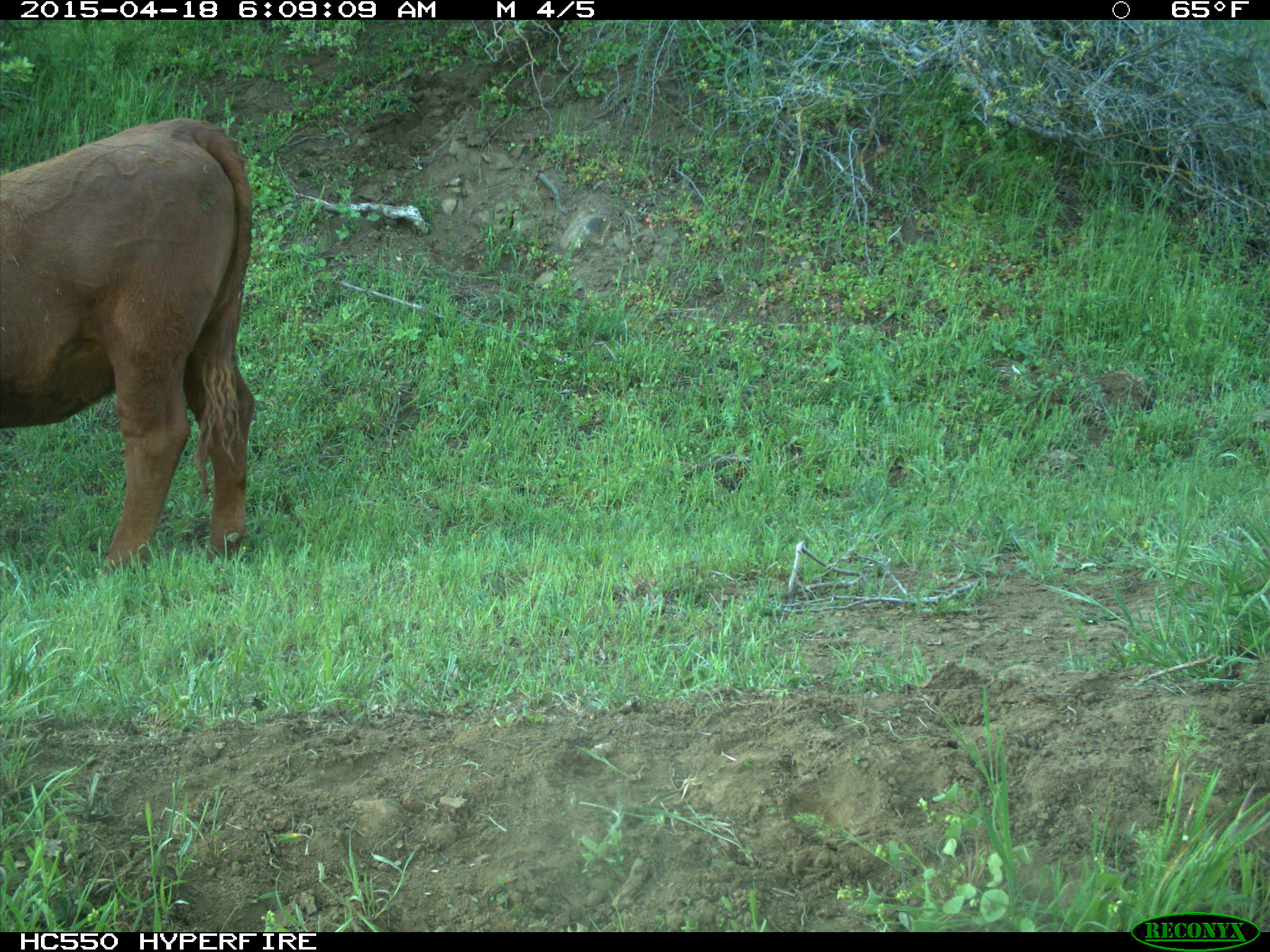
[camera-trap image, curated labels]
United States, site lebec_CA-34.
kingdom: Animalia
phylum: Chordata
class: Mammalia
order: Artiodactyla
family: Bovidae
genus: Bos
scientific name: Bos taurus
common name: domestic cow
Bos taurus (domestic cow).